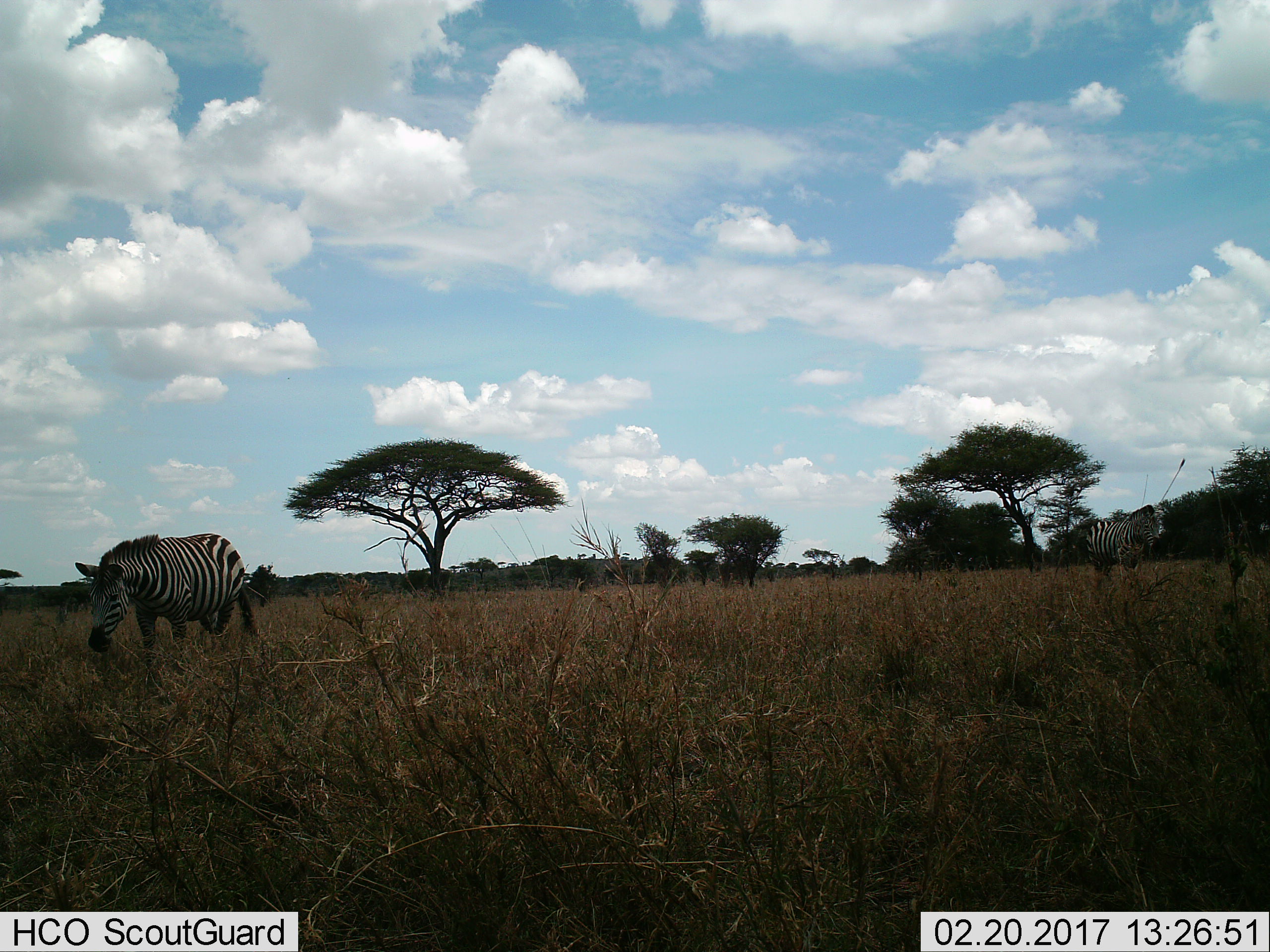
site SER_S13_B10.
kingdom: Animalia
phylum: Chordata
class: Mammalia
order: Perissodactyla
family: Equidae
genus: Equus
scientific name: Equus quagga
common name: plains zebra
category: zebraplains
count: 1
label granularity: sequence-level